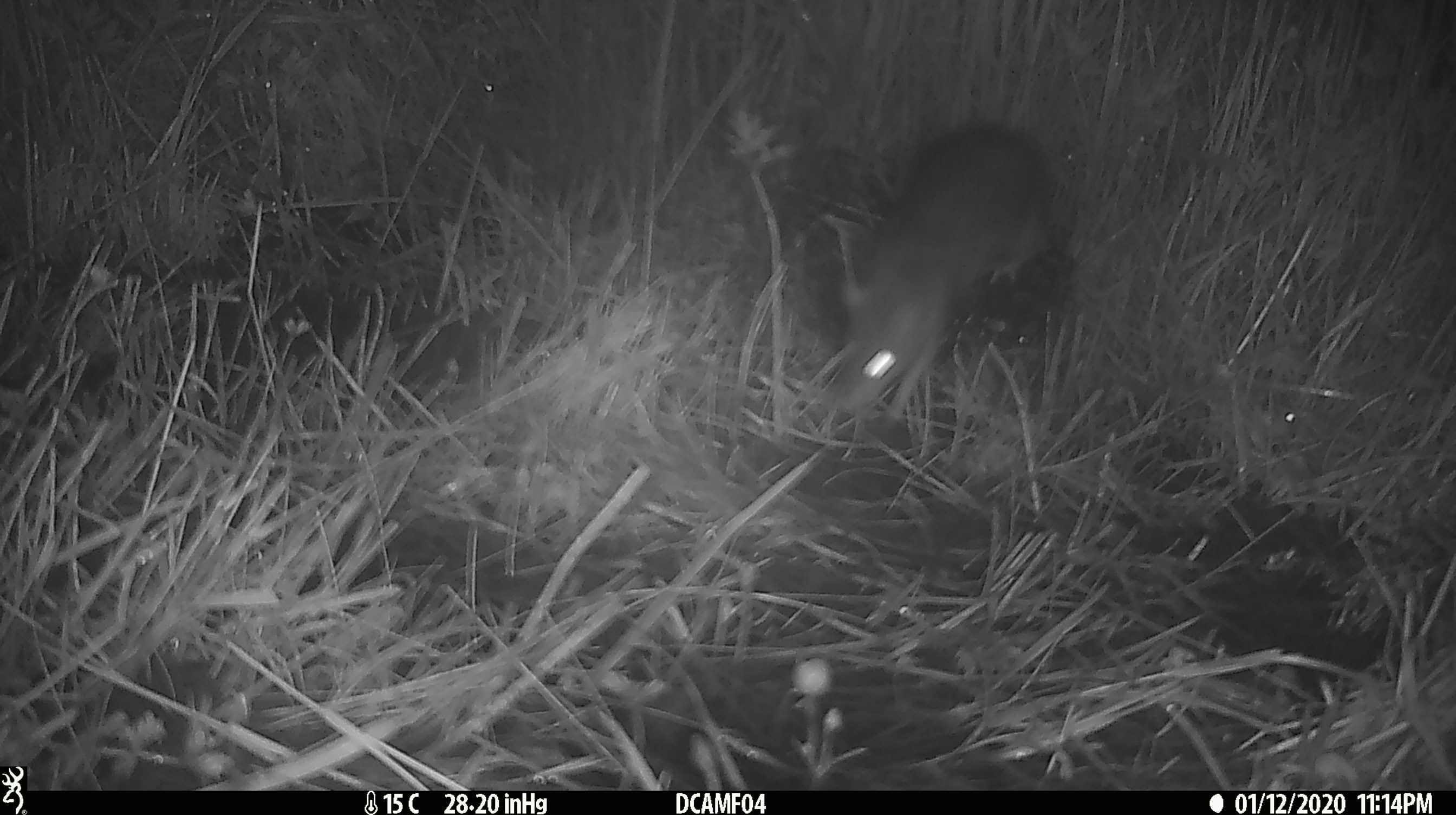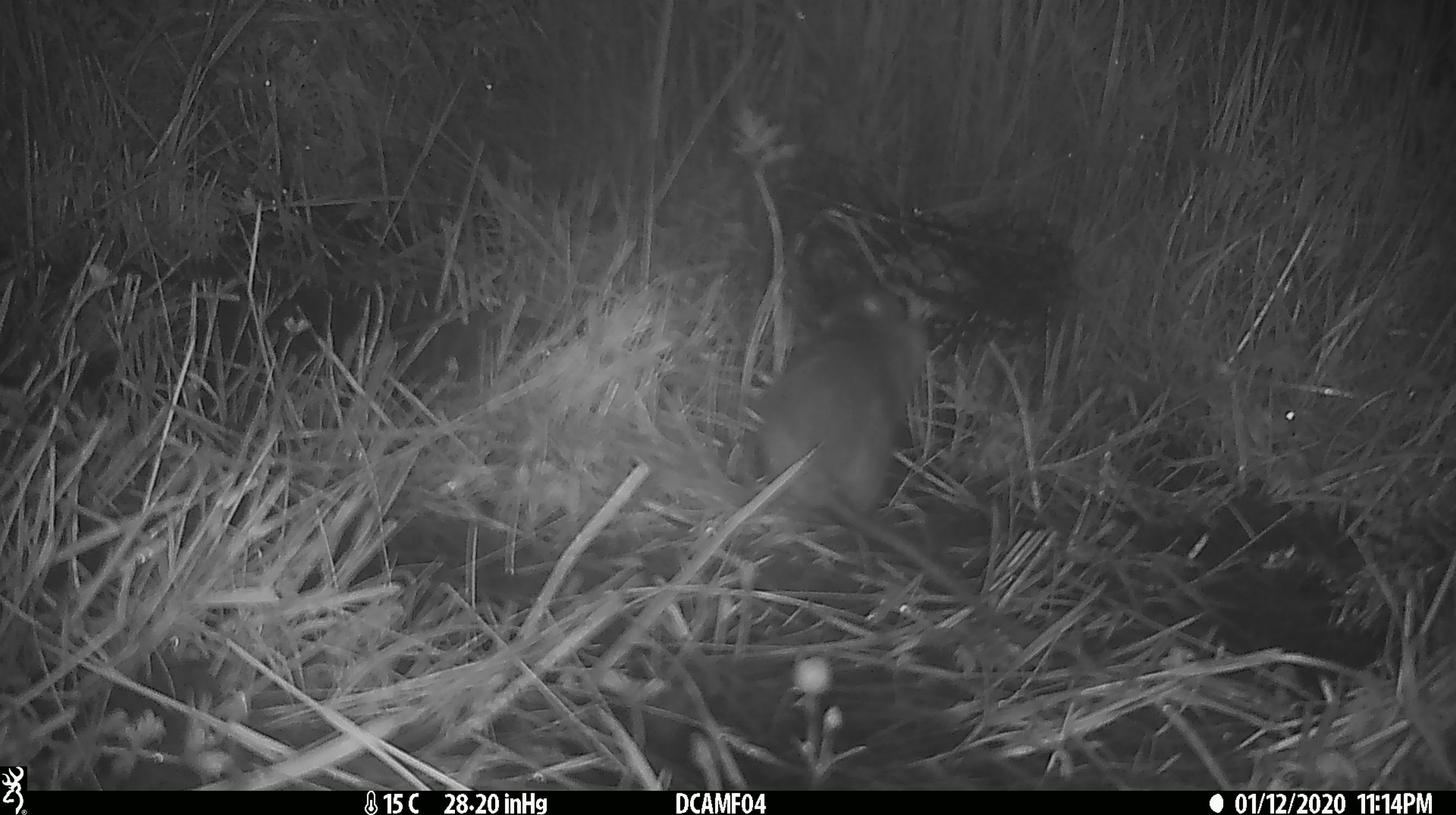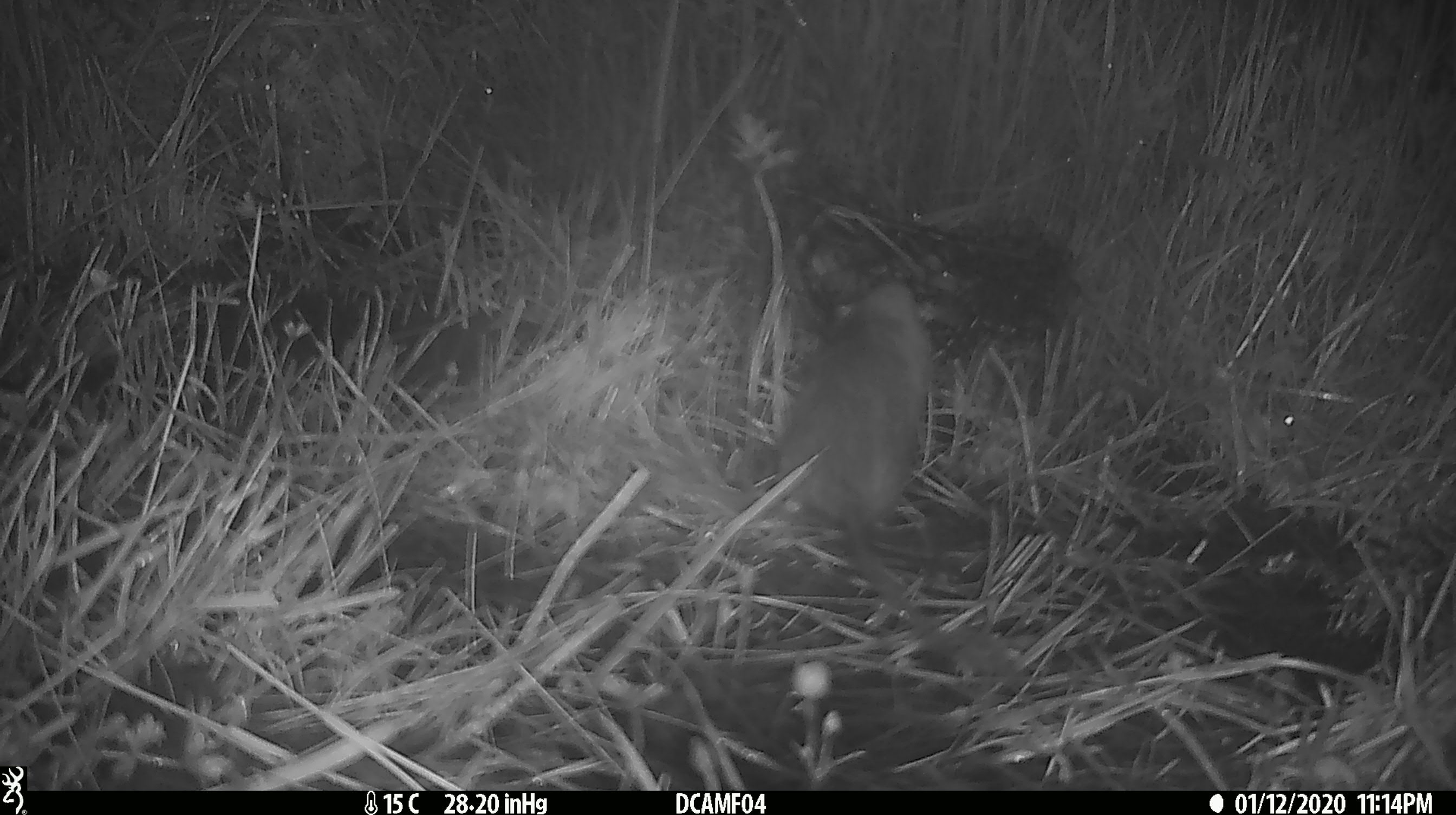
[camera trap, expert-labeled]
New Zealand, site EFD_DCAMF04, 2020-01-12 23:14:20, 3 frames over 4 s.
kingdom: Animalia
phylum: Chordata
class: Mammalia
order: Rodentia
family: Muridae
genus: Rattus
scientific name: Rattus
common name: rat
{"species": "rat (Rattus)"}